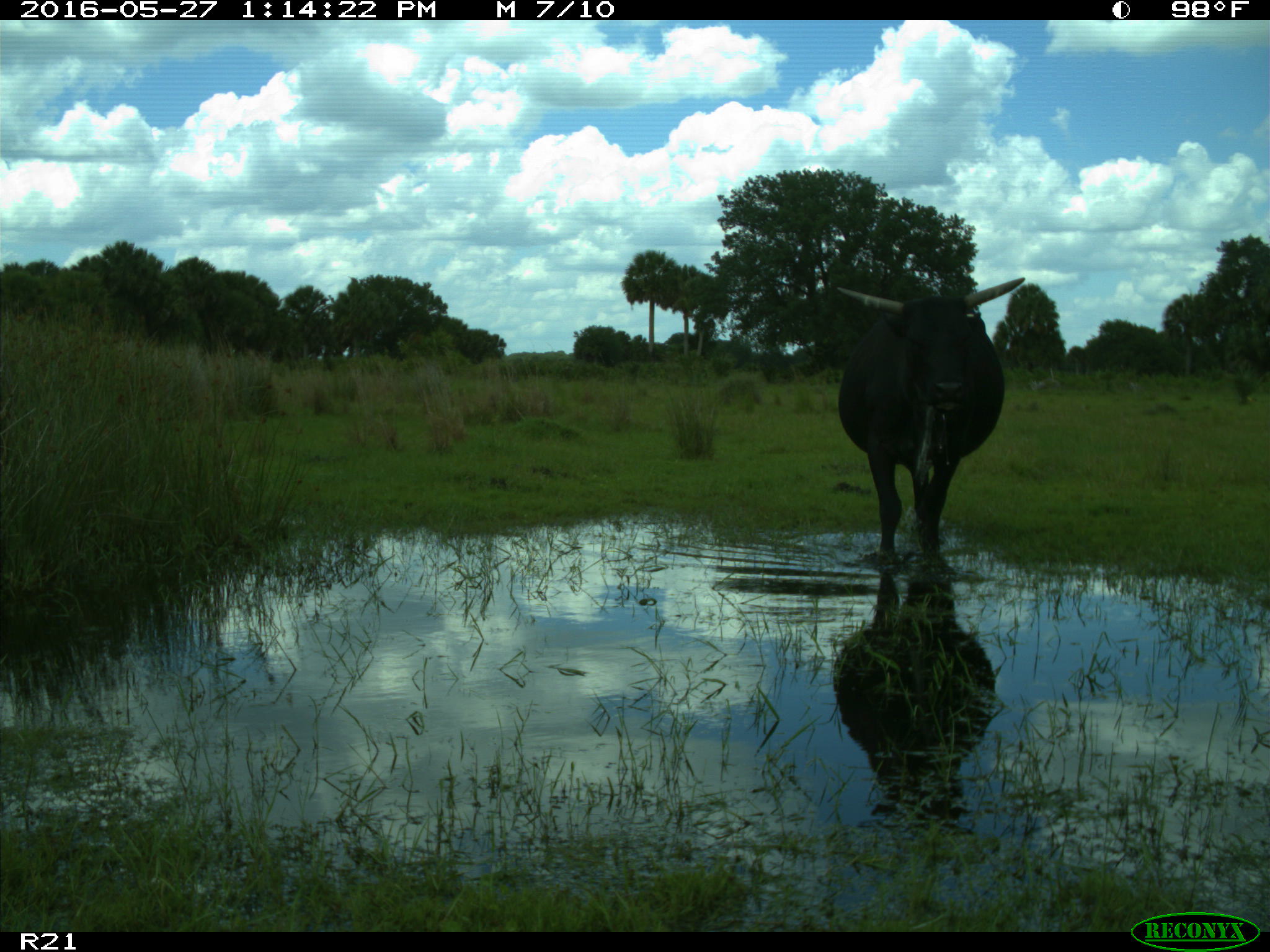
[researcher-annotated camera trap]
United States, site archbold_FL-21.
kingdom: Animalia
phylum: Chordata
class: Mammalia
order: Artiodactyla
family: Bovidae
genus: Bos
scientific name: Bos taurus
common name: domestic cow